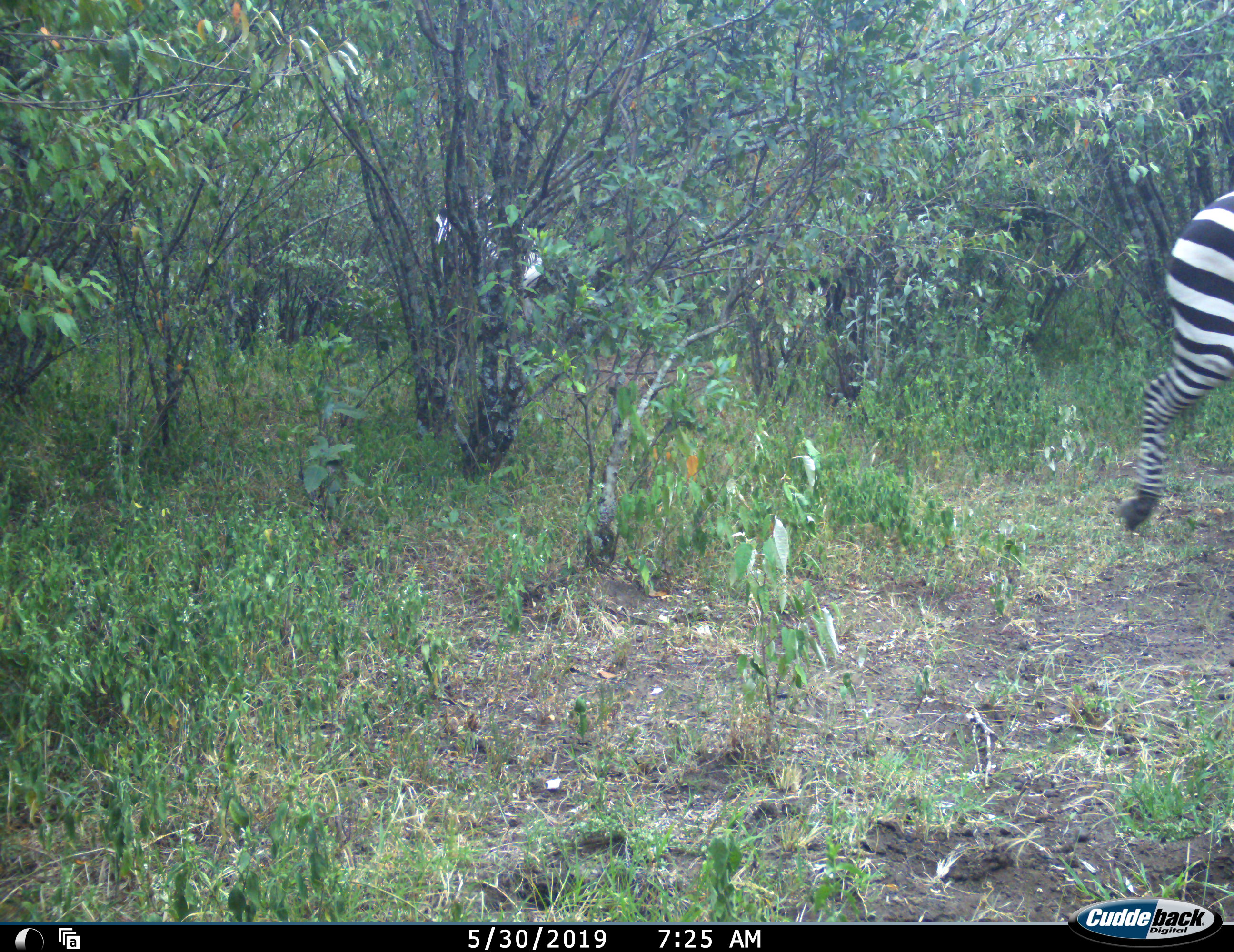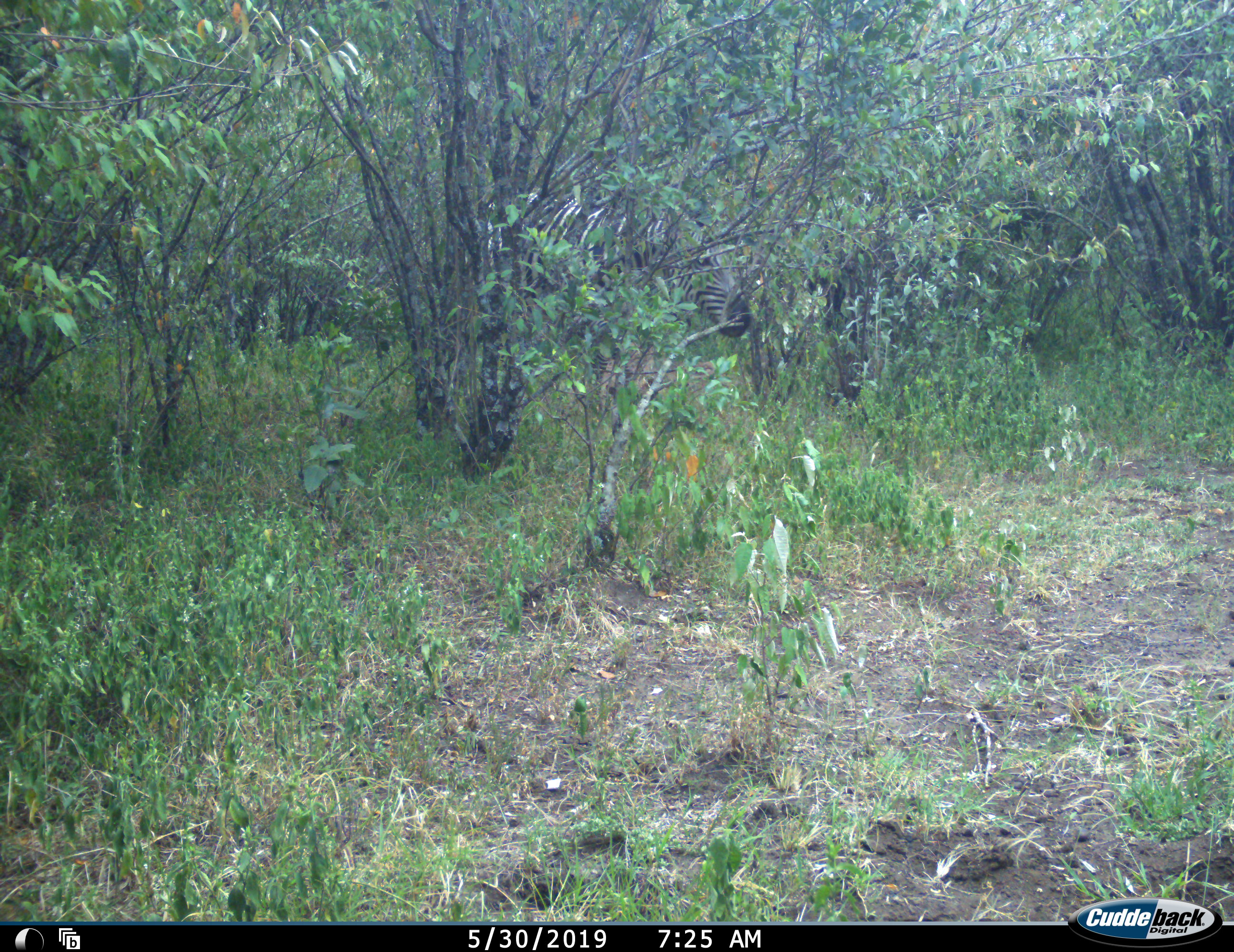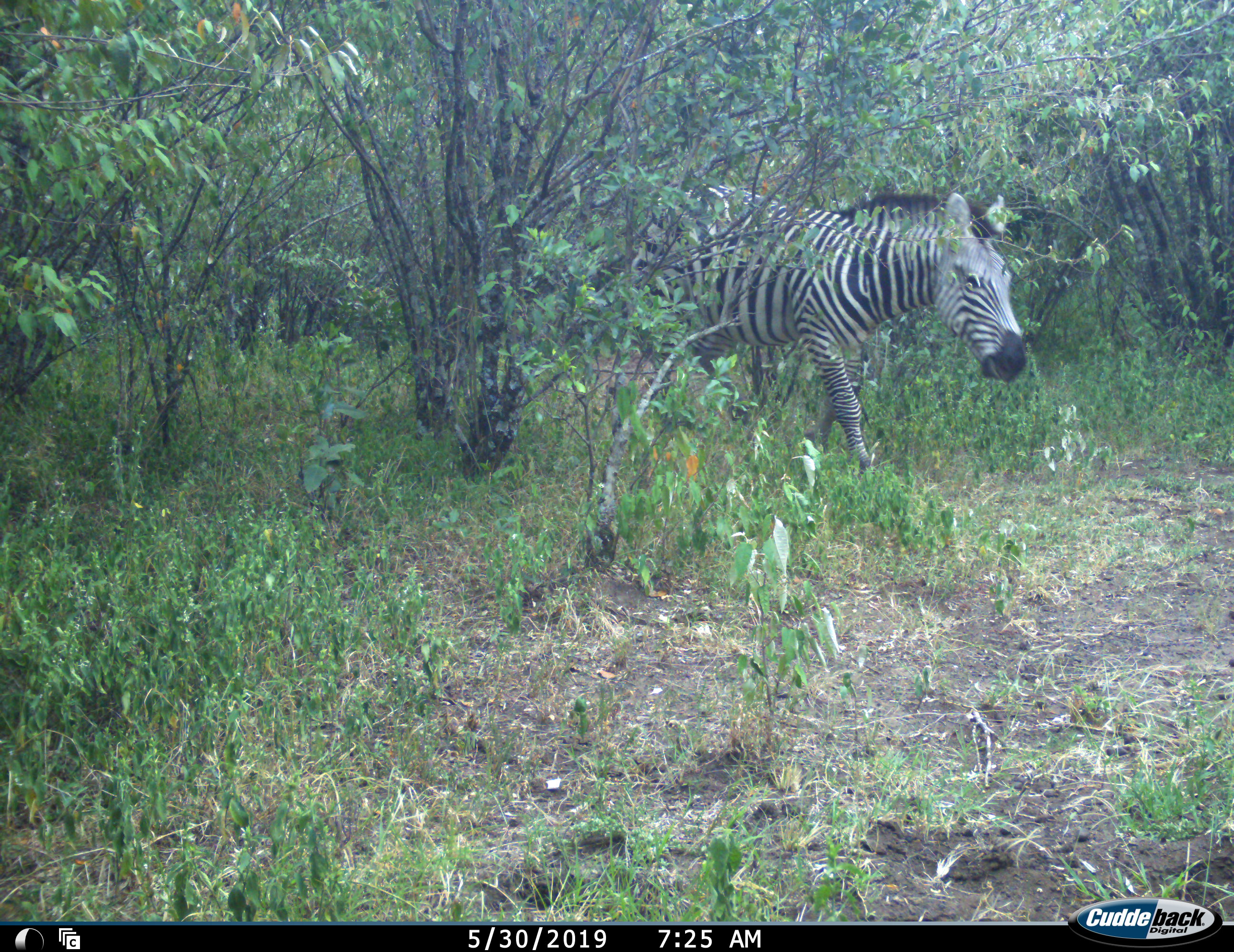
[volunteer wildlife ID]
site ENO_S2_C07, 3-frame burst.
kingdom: Animalia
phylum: Chordata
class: Mammalia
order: Perissodactyla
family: Equidae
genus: Equus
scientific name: Equus quagga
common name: plains zebra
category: zebraplains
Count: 2.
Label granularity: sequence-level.